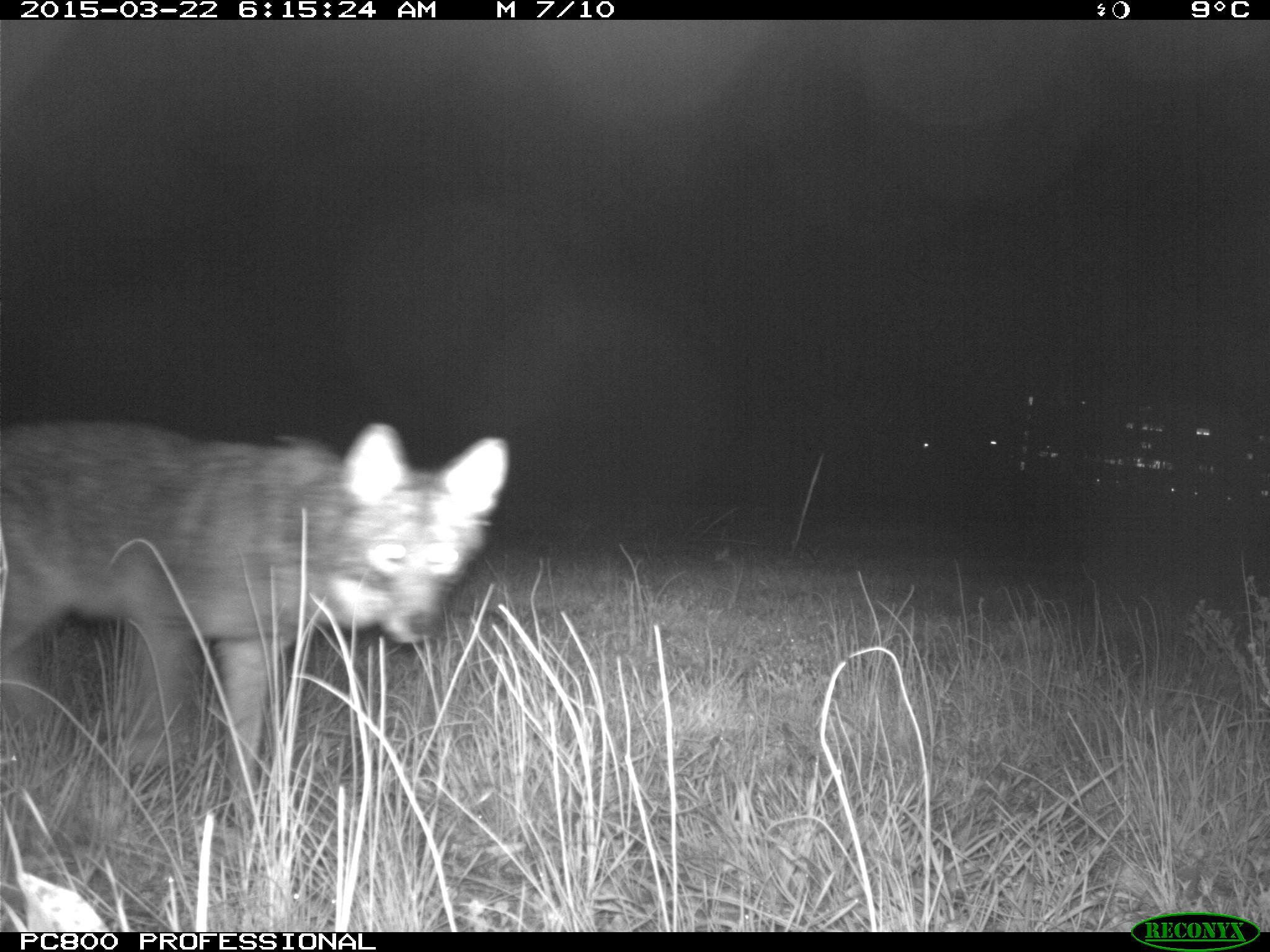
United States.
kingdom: Animalia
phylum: Chordata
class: Mammalia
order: Carnivora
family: Canidae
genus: Canis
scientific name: Canis latrans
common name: coyote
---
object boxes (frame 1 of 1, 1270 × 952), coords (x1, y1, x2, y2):
Coyote: (4, 398, 514, 804)